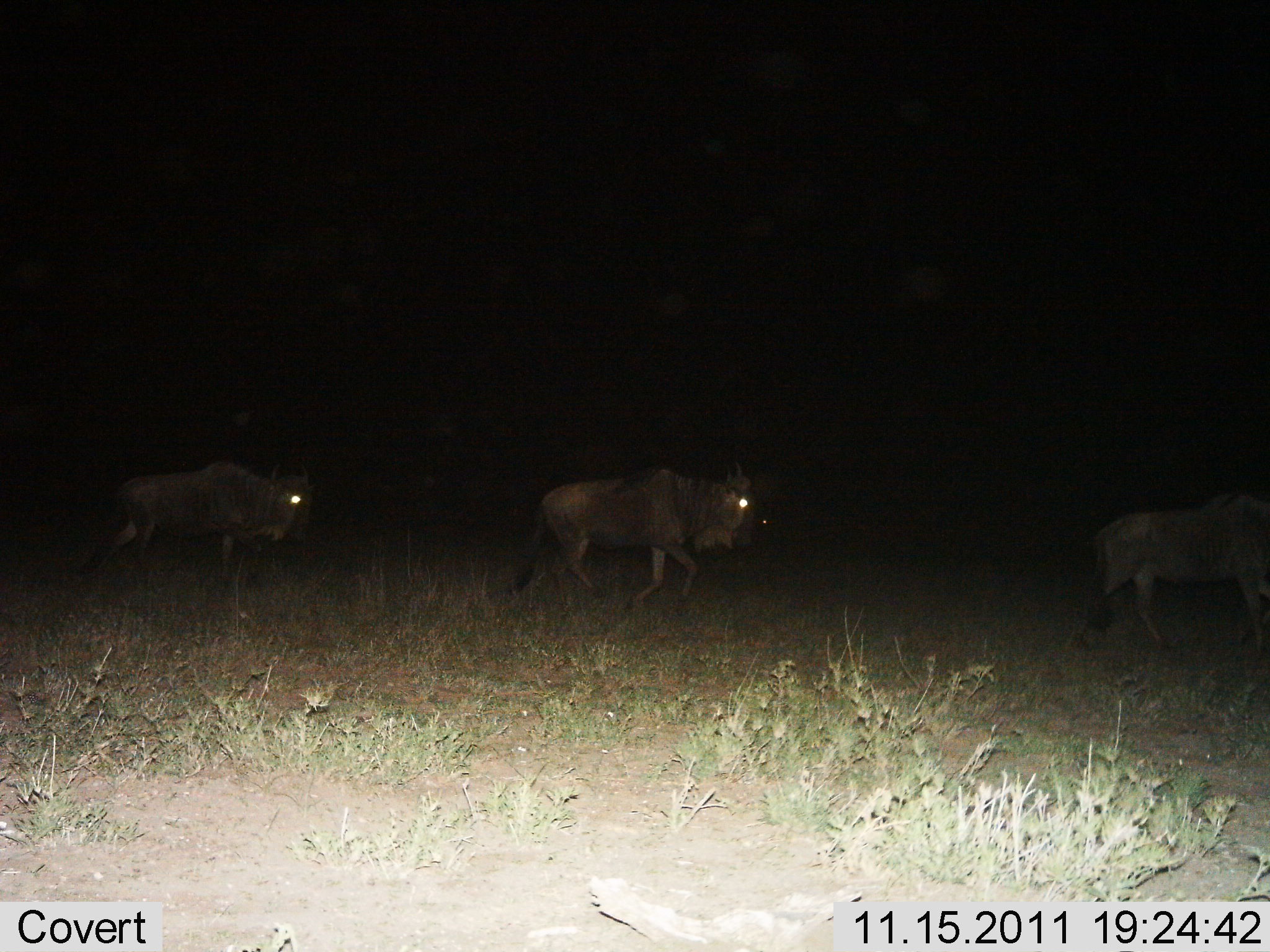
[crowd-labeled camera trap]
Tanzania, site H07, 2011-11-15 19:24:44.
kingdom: Animalia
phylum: Chordata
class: Mammalia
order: Artiodactyla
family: Bovidae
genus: Connochaetes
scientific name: Connochaetes taurinus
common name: blue wildebeest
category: wildebeest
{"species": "wildebeest (blue wildebeest) (Connochaetes taurinus)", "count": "3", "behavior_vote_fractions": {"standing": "9%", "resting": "0%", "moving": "91%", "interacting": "0%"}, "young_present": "0%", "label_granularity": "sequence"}